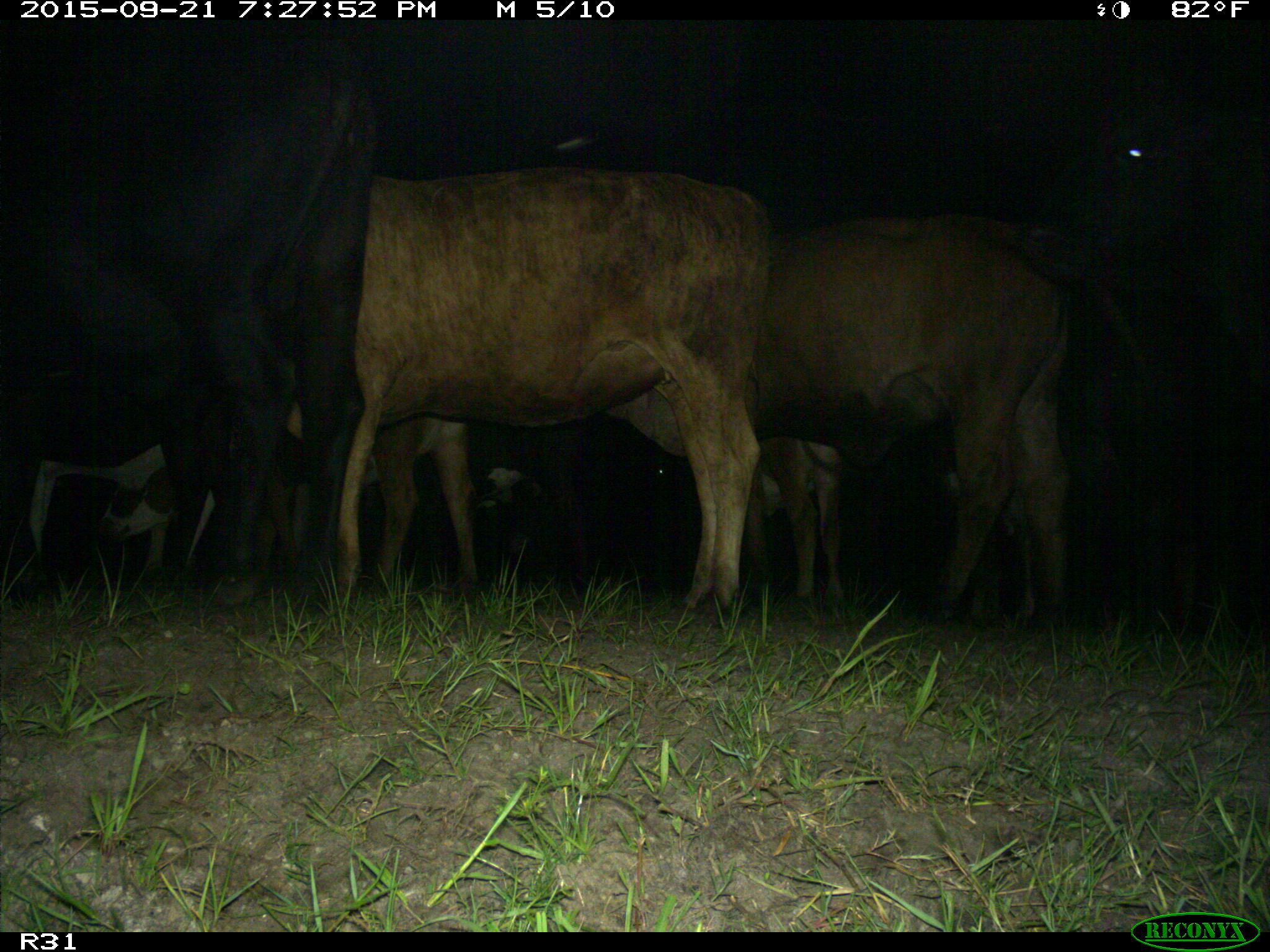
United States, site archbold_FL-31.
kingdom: Animalia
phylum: Chordata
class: Mammalia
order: Artiodactyla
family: Bovidae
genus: Bos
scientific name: Bos taurus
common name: domestic cow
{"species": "Bos taurus (domestic cow)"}